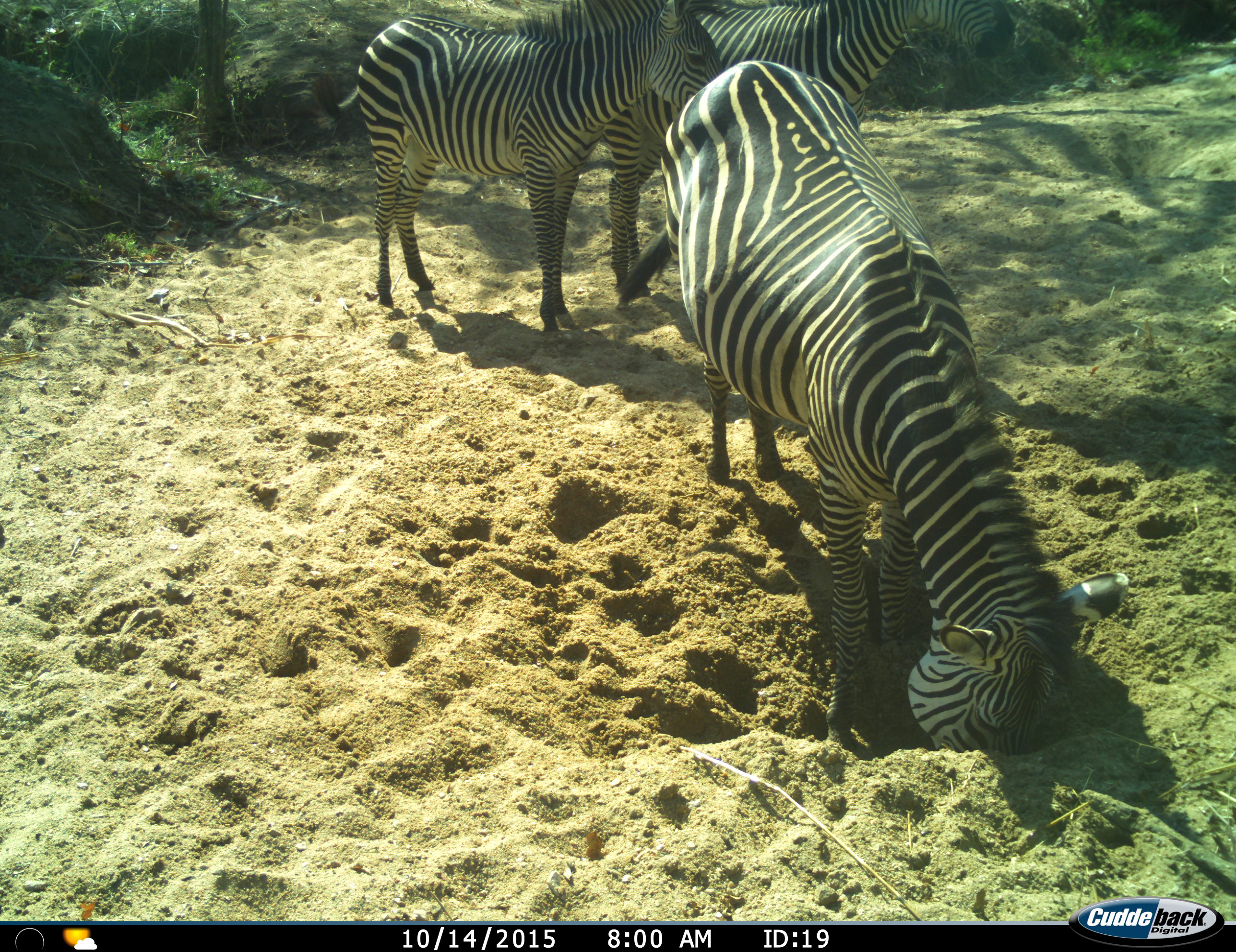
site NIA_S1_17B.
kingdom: Animalia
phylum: Chordata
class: Mammalia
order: Perissodactyla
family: Equidae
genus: Equus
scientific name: Equus quagga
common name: plains zebra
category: zebraplains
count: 3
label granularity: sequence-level